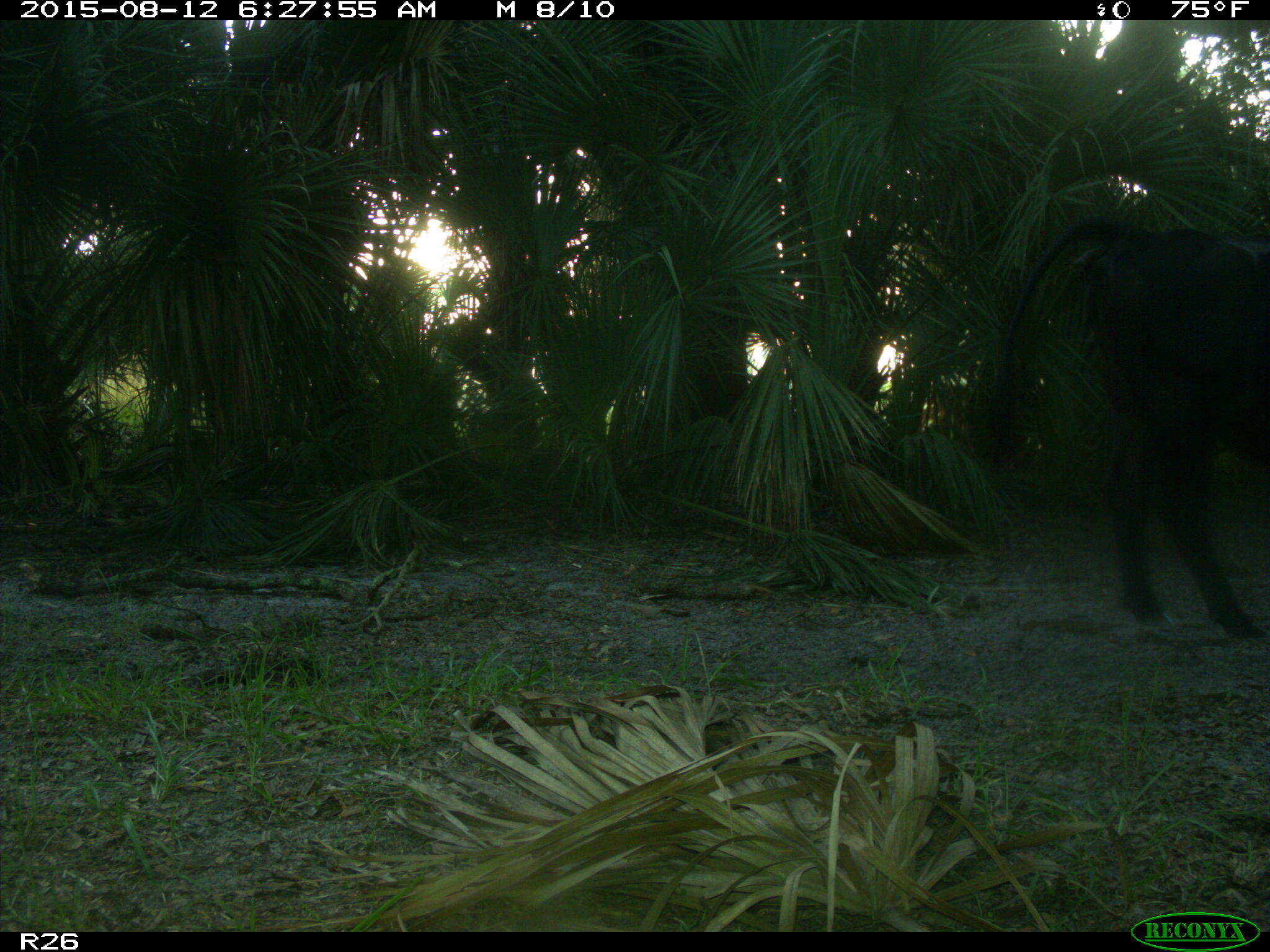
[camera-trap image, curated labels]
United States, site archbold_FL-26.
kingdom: Animalia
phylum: Chordata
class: Mammalia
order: Artiodactyla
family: Bovidae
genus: Bos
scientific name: Bos taurus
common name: domestic cow